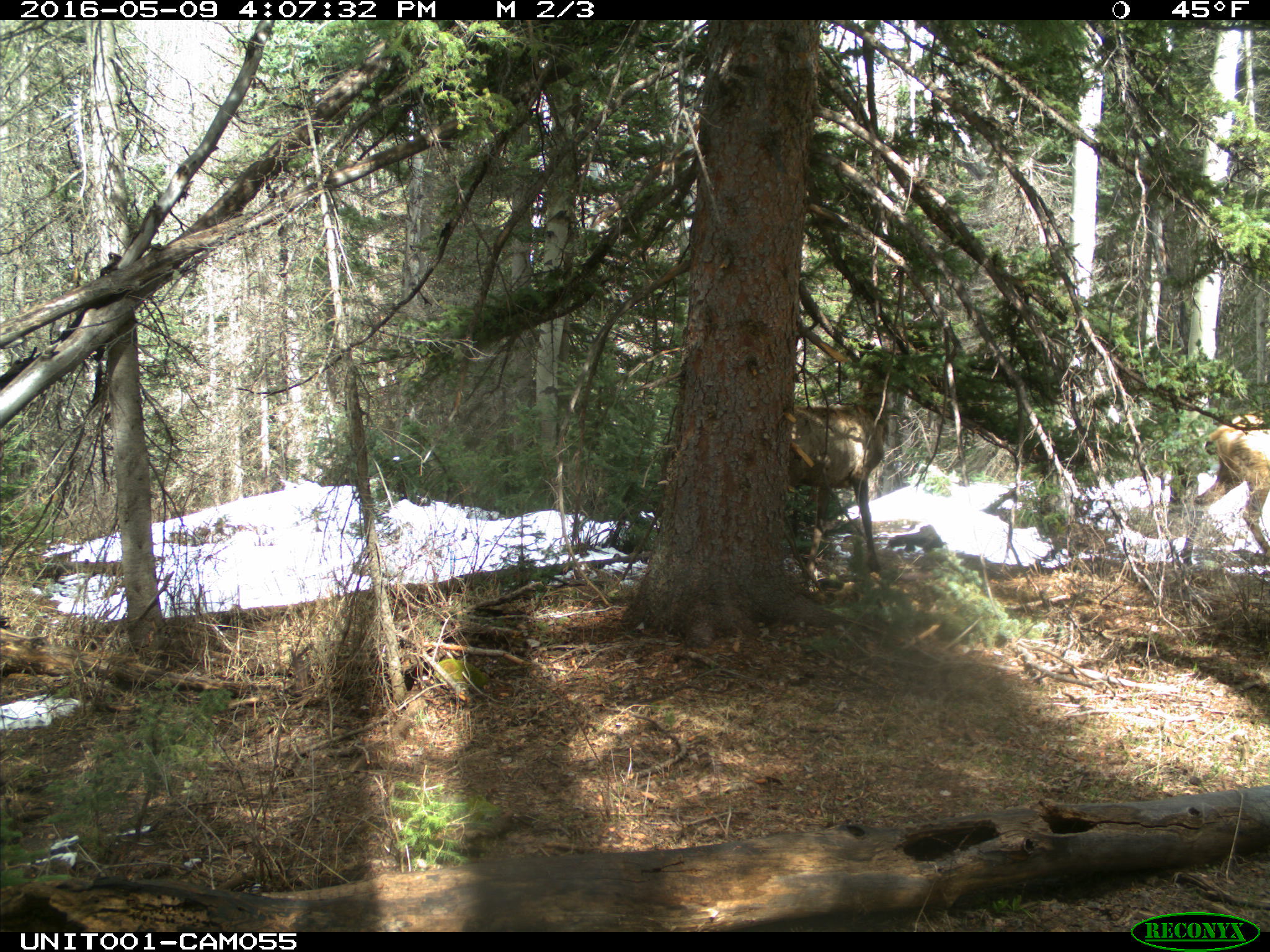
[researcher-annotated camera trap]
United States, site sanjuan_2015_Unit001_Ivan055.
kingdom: Animalia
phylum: Chordata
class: Mammalia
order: Artiodactyla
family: Cervidae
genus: Cervus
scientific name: Cervus elaphus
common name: red deer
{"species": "Cervus elaphus (red deer)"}